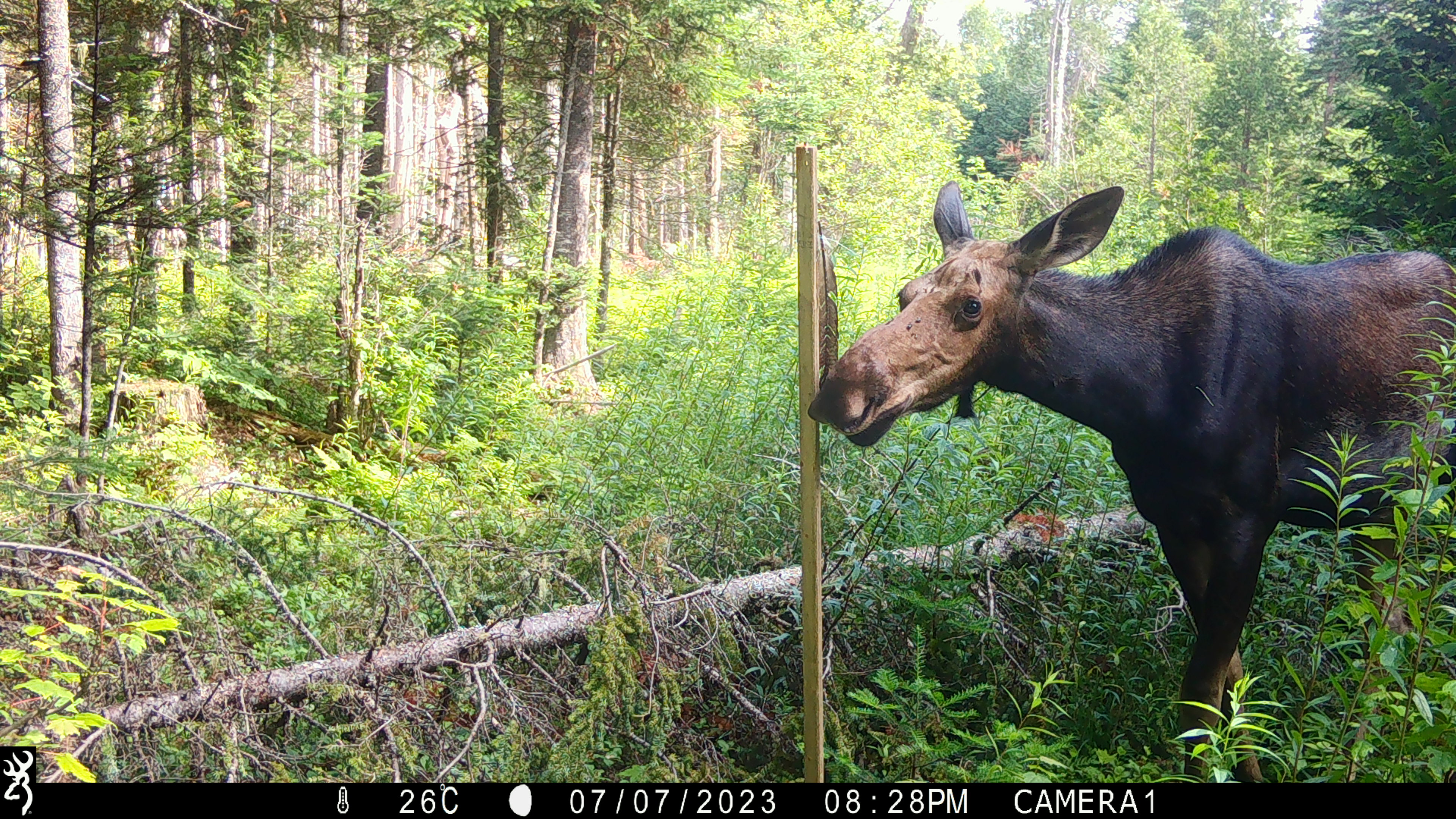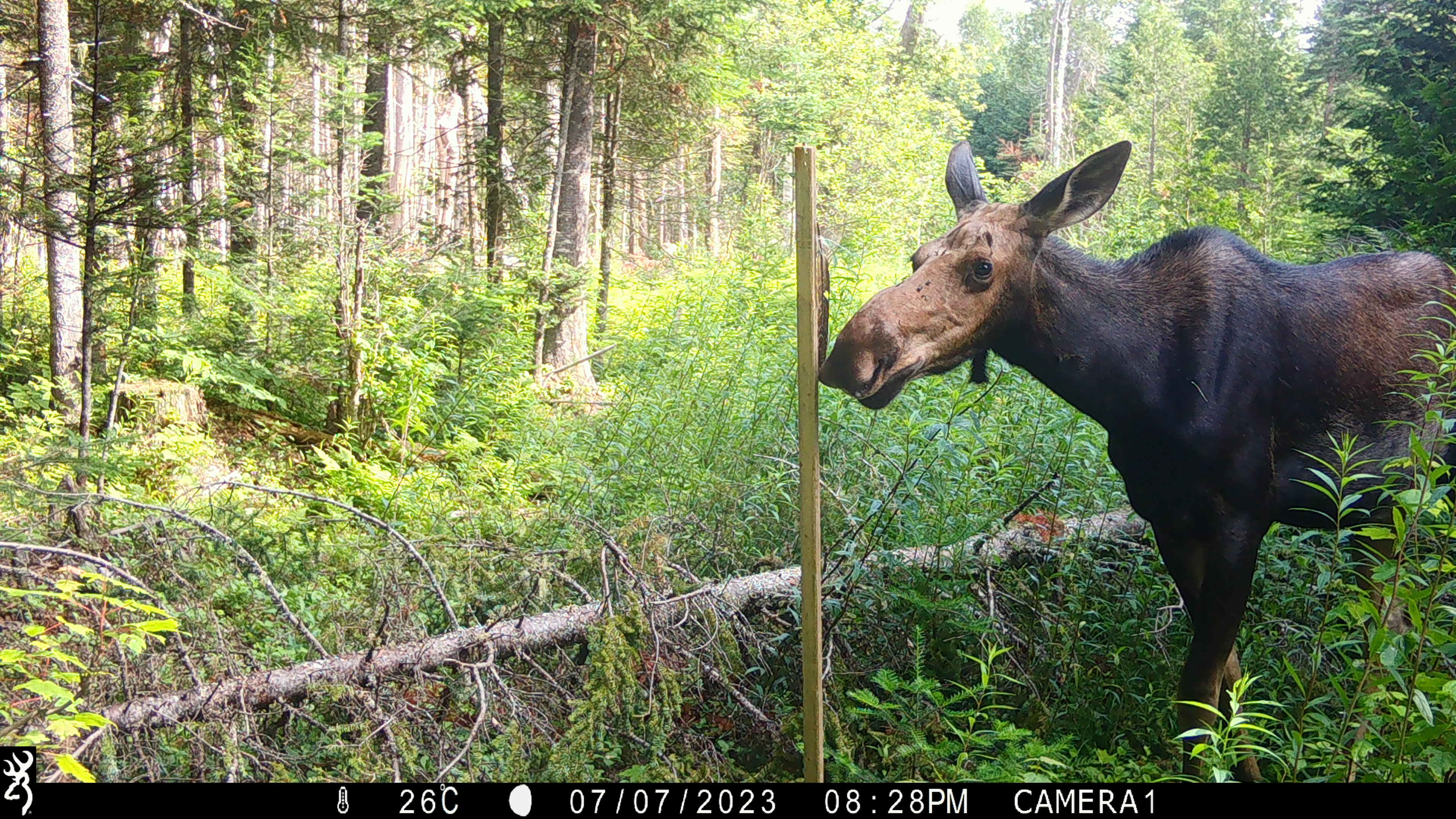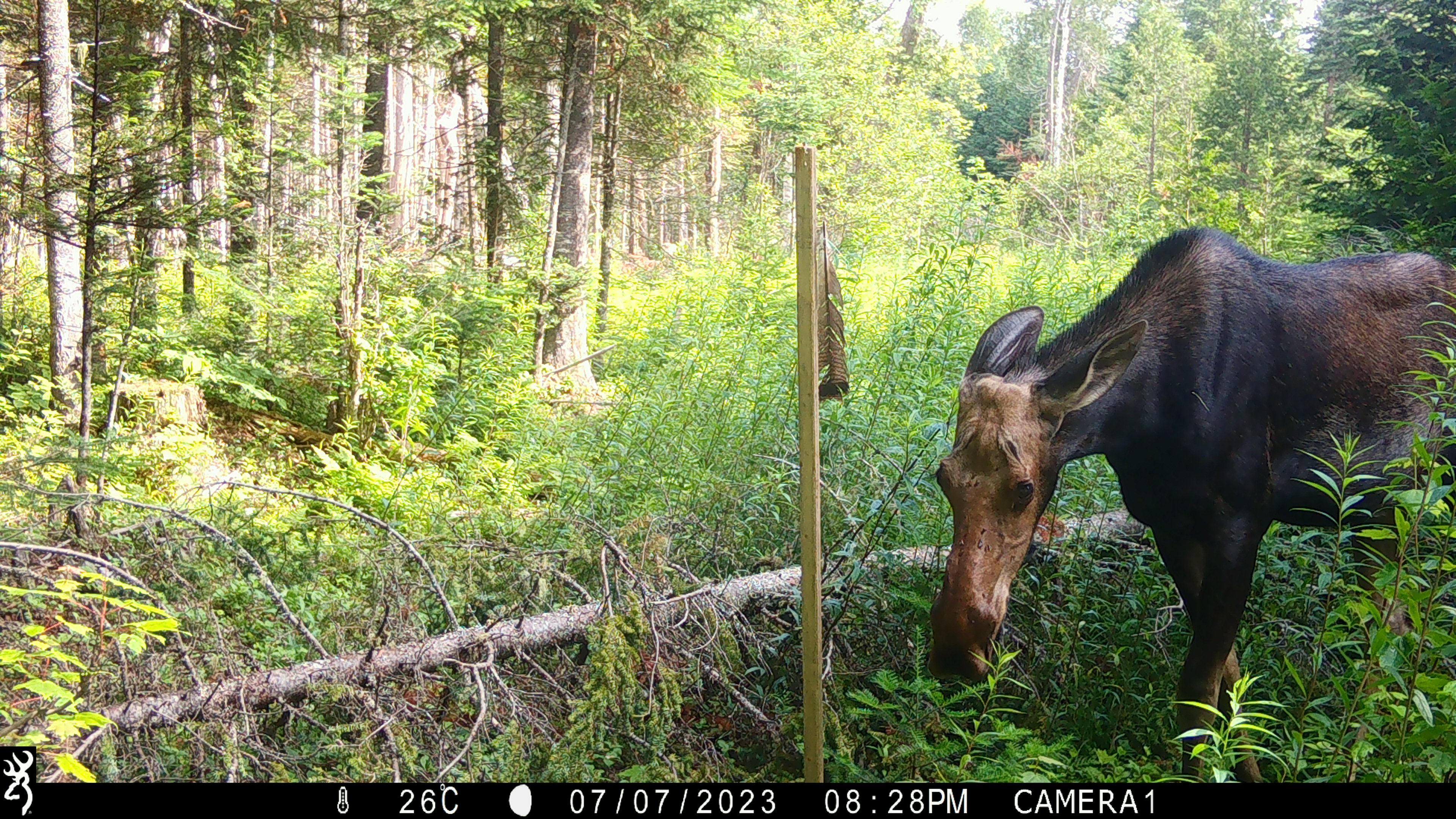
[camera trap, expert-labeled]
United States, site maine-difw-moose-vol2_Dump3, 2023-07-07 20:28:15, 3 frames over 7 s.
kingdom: Animalia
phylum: Chordata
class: Mammalia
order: Artiodactyla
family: Cervidae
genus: Alces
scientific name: Alces alces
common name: moose